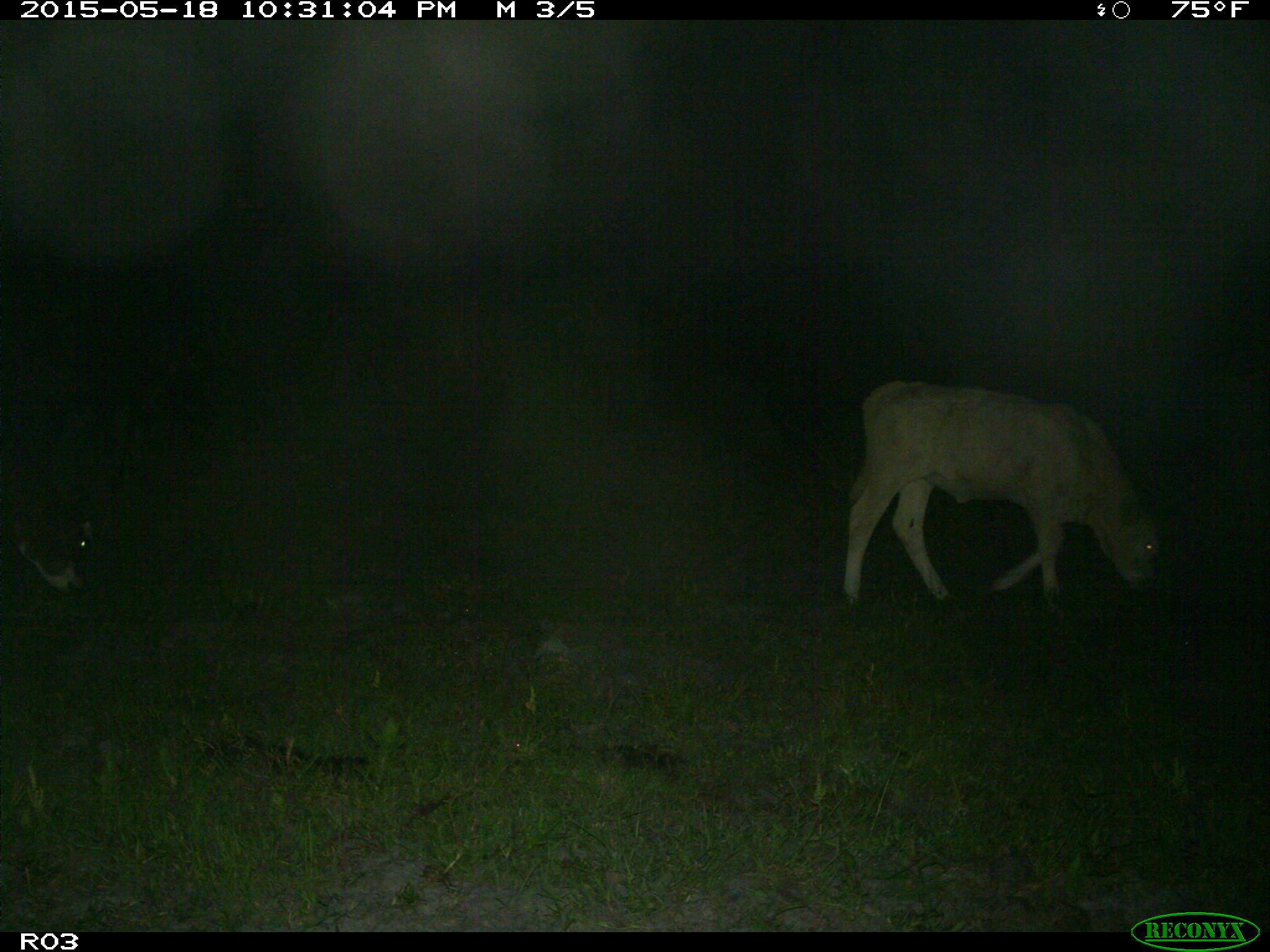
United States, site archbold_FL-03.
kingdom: Animalia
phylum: Chordata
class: Mammalia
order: Artiodactyla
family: Bovidae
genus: Bos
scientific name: Bos taurus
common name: domestic cow